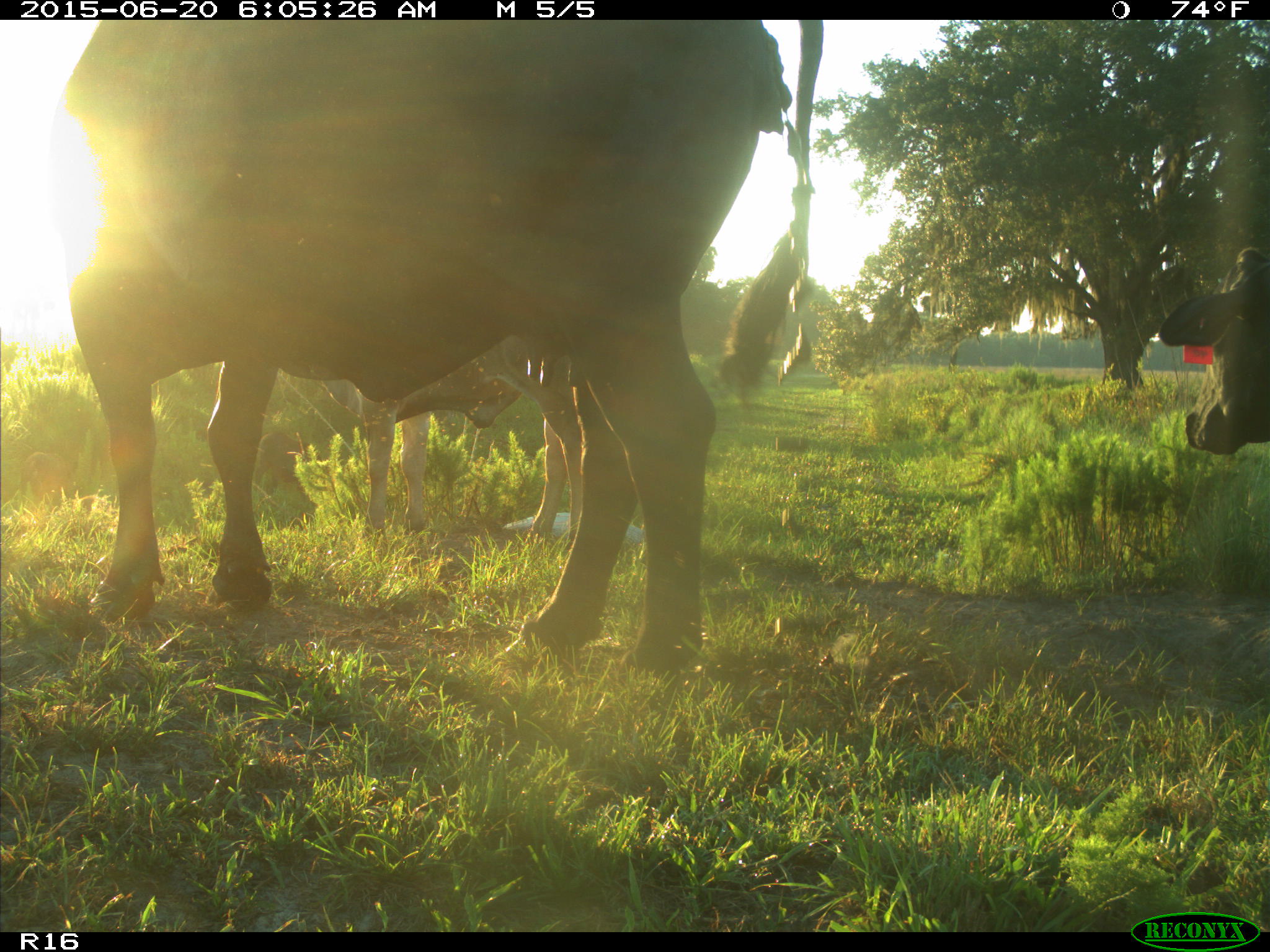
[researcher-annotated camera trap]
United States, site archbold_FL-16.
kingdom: Animalia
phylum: Chordata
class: Mammalia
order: Artiodactyla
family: Suidae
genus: Sus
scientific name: Sus scrofa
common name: wild boar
Sus scrofa (wild boar).